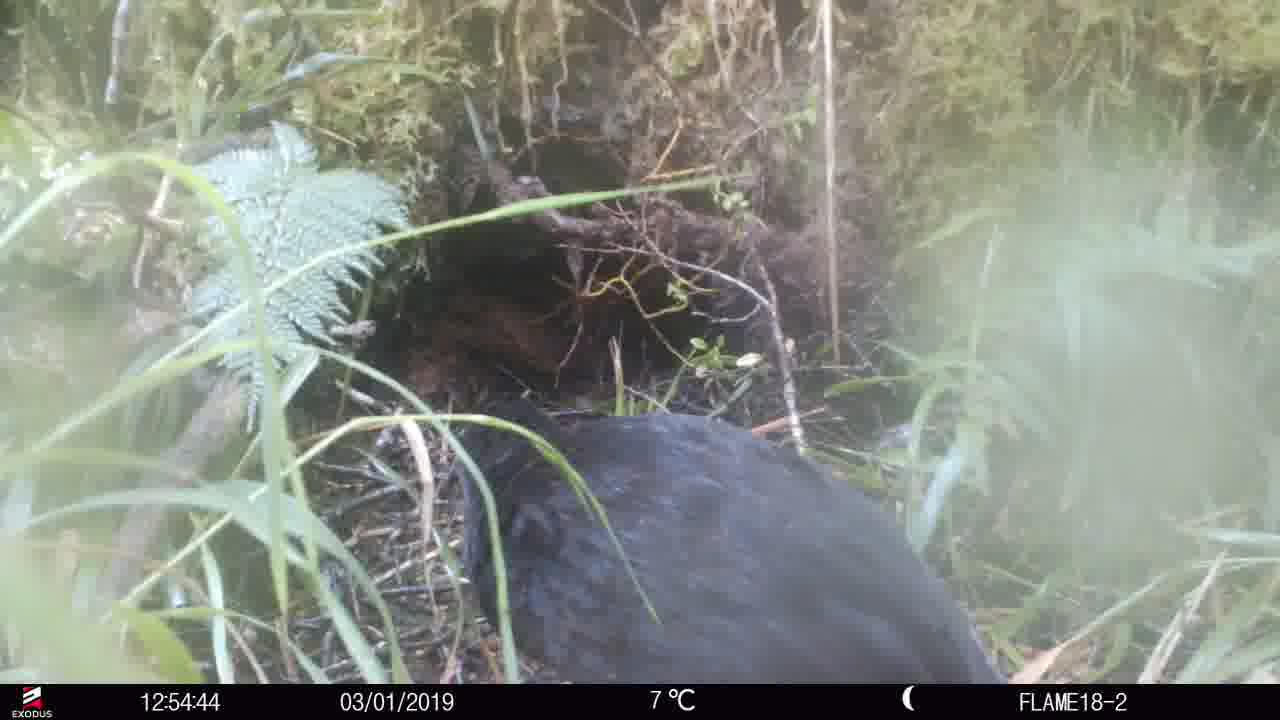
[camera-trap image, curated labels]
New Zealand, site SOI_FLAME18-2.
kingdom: Animalia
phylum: Chordata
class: Aves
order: Gruiformes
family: Rallidae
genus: Gallirallus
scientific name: Gallirallus australis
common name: weka